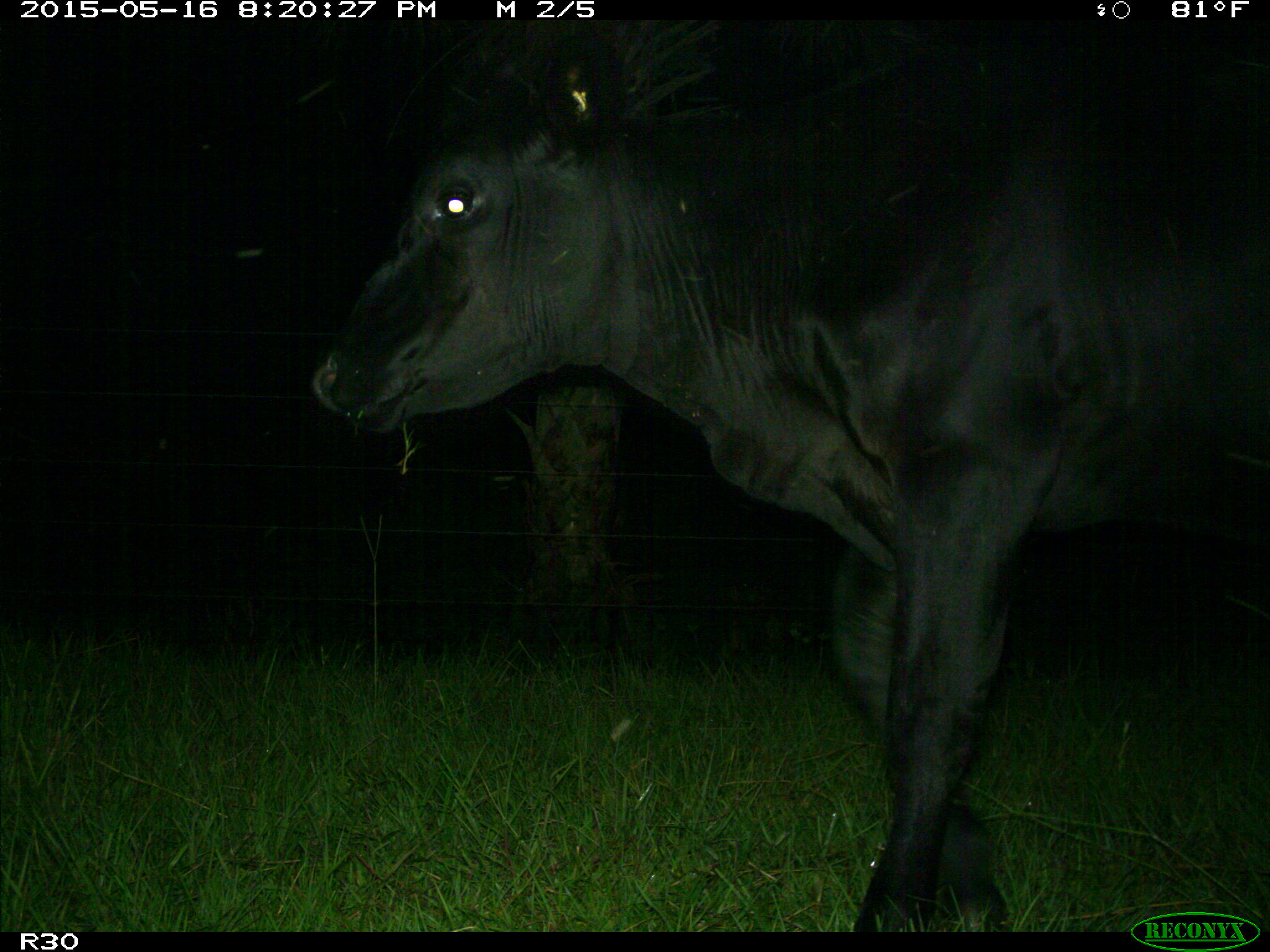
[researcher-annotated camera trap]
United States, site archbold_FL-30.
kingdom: Animalia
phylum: Chordata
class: Mammalia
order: Artiodactyla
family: Bovidae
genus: Bos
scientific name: Bos taurus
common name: domestic cow